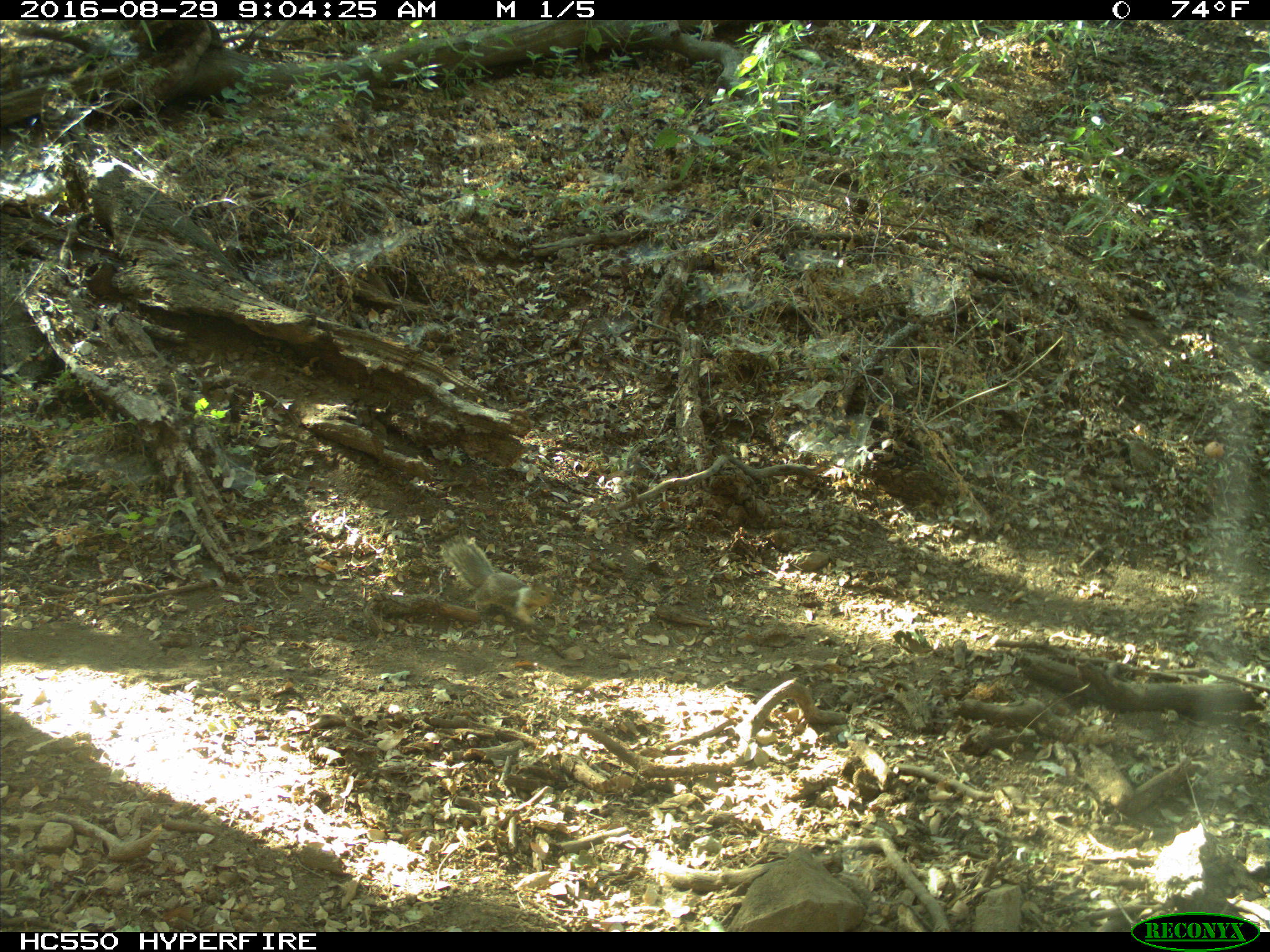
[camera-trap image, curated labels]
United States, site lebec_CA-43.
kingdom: Animalia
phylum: Chordata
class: Mammalia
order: Rodentia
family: Sciuridae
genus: Otospermophilus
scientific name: Otospermophilus beecheyi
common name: california ground squirrel